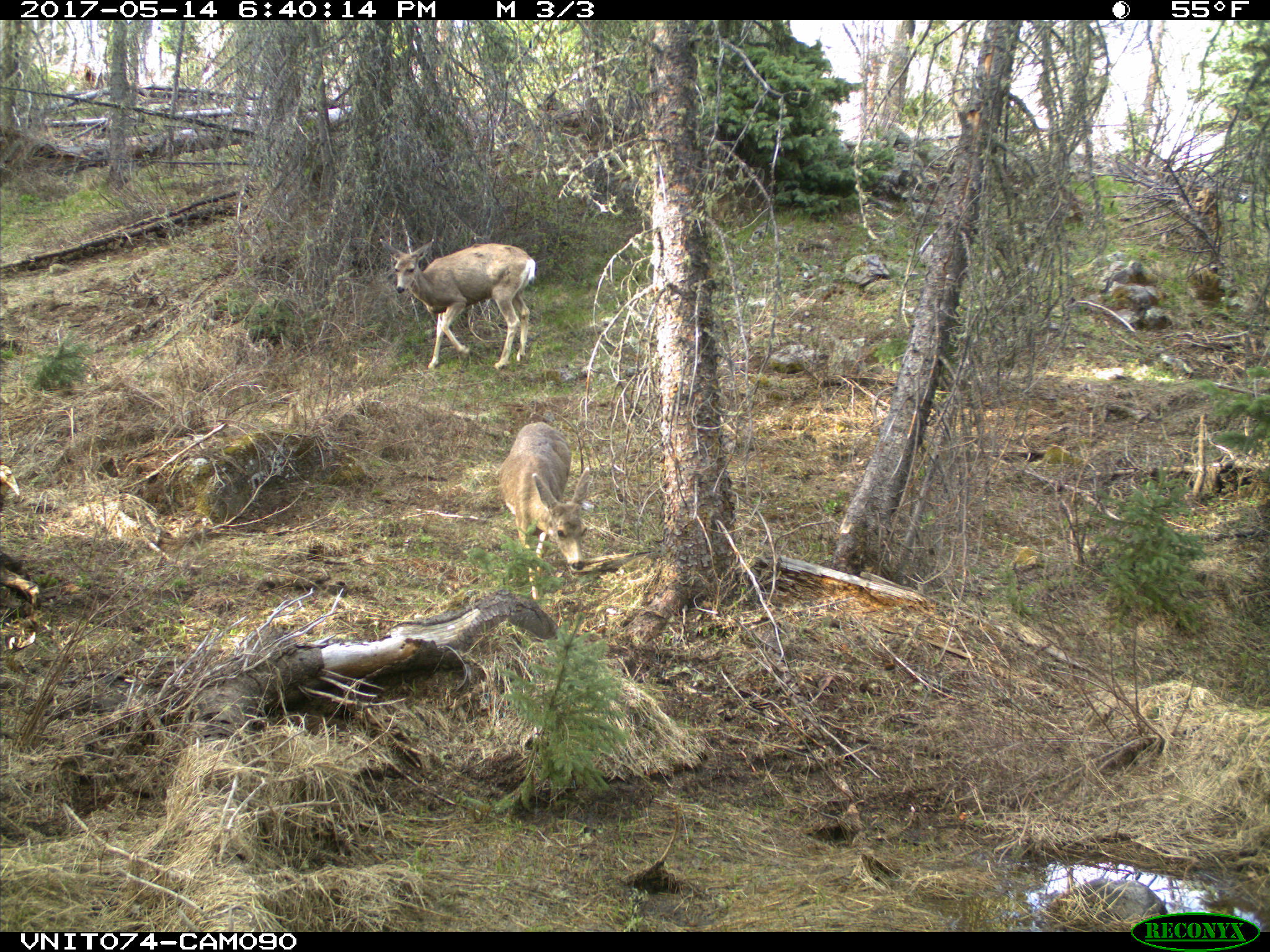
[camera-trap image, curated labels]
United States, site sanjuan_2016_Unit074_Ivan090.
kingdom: Animalia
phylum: Chordata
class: Mammalia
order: Artiodactyla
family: Cervidae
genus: Odocoileus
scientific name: Odocoileus hemionus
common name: mule deer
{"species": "Odocoileus hemionus (mule deer)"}